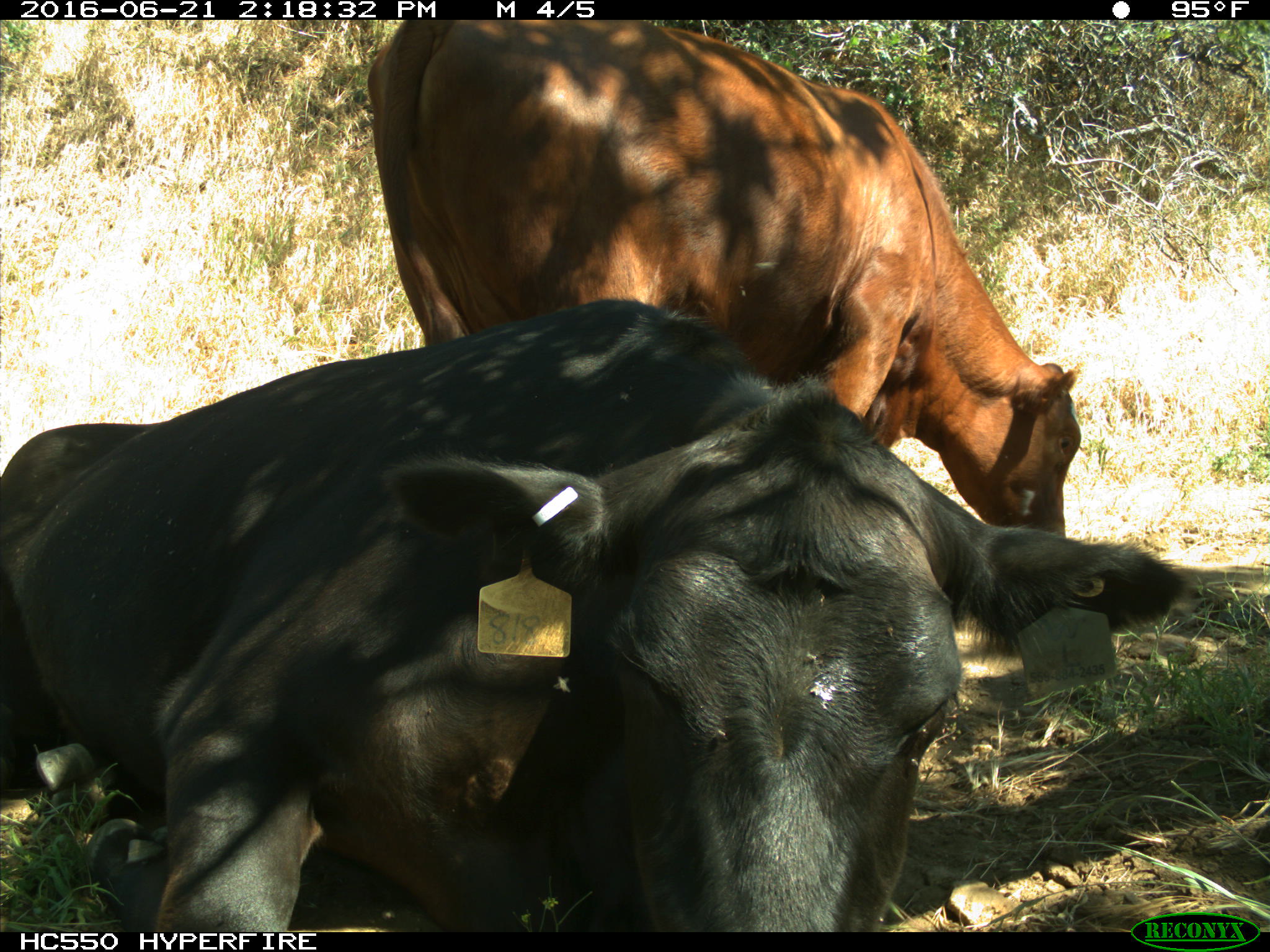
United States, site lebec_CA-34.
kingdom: Animalia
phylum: Chordata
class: Mammalia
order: Artiodactyla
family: Bovidae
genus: Bos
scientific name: Bos taurus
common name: domestic cow